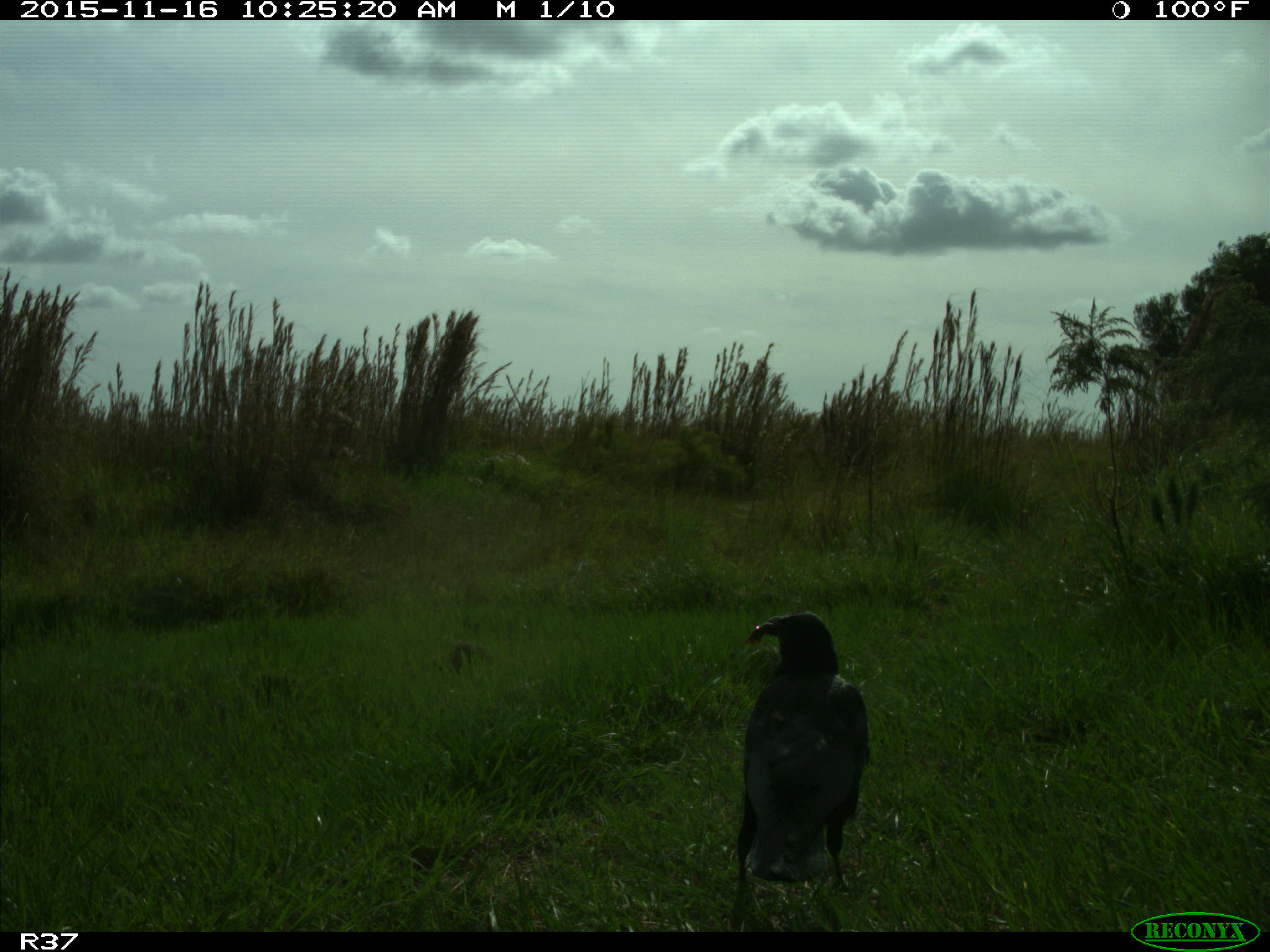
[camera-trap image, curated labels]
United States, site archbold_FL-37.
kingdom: Animalia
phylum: Chordata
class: Aves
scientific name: Aves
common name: birds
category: unidentified bird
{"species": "unidentified bird (birds) (Aves)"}